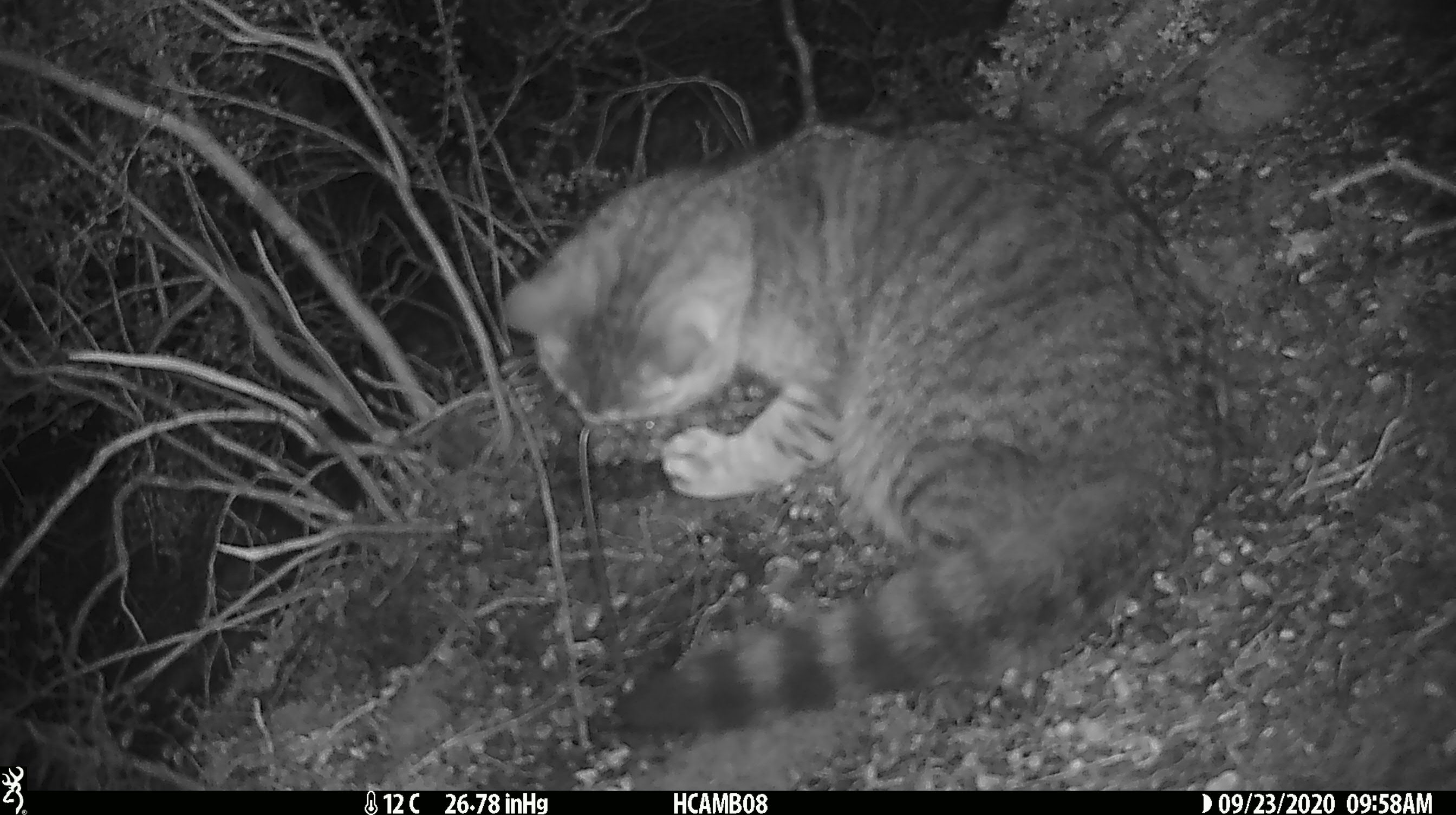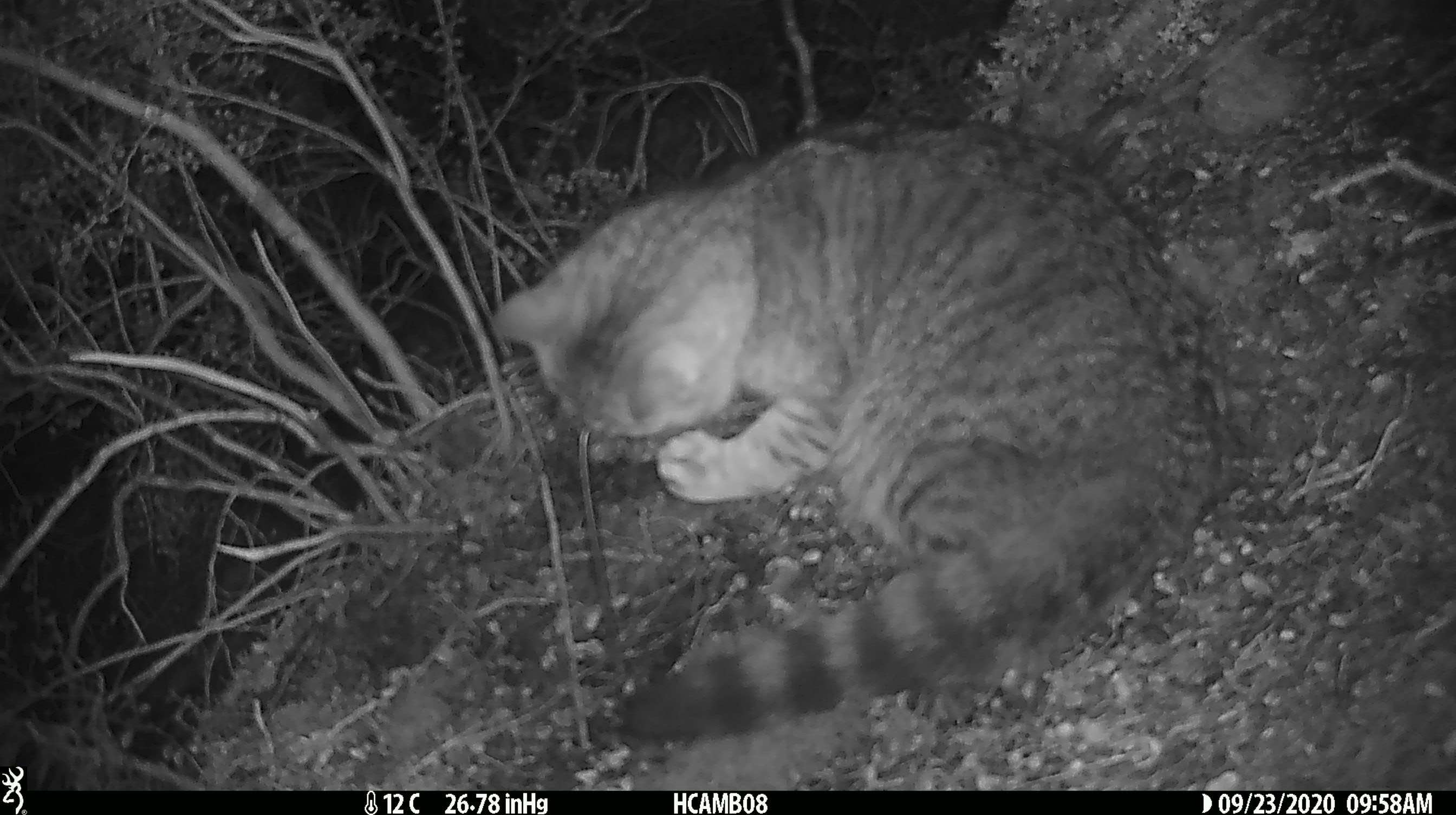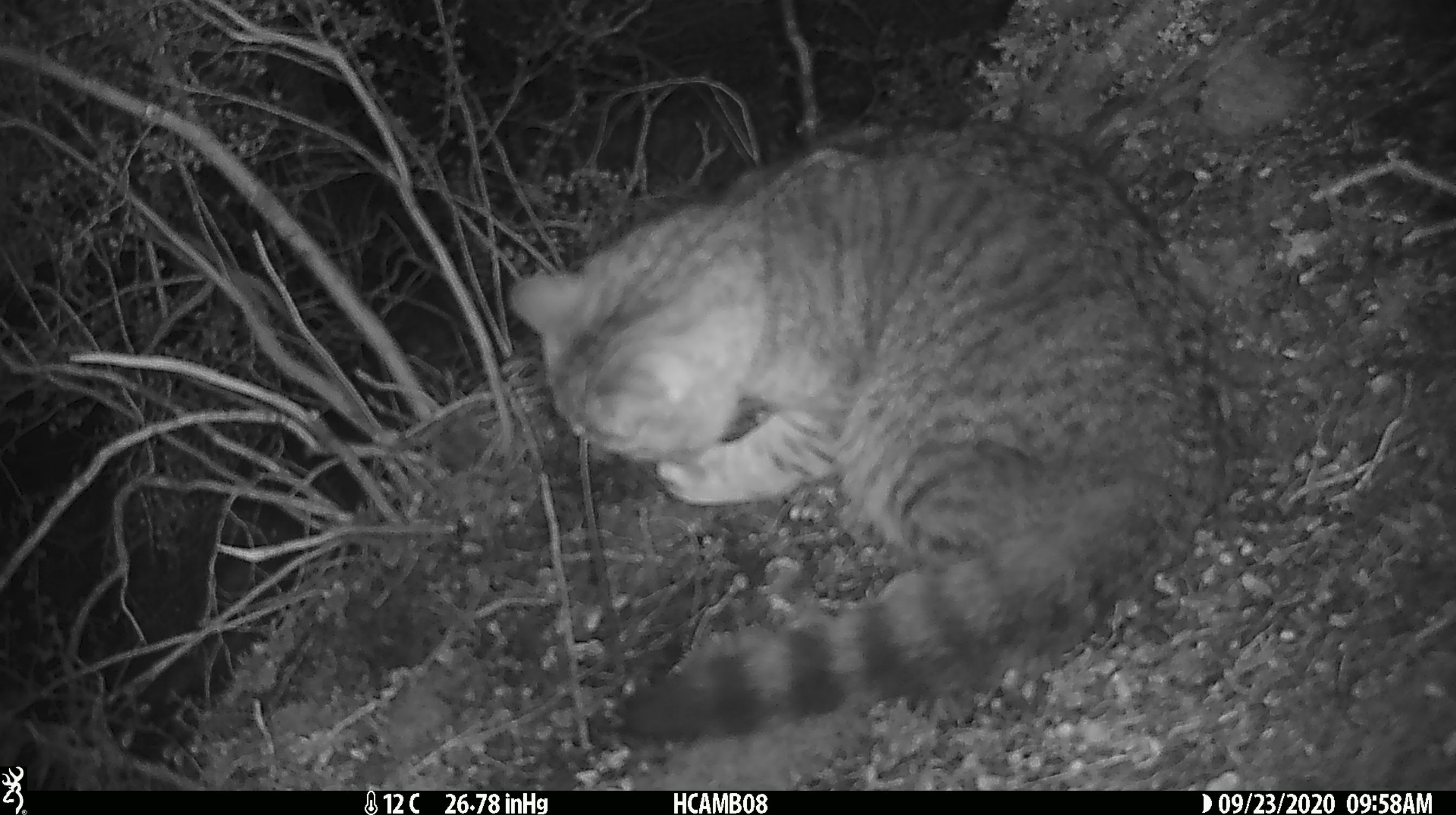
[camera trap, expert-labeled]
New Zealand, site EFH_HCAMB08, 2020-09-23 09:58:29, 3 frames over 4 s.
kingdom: Animalia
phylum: Chordata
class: Mammalia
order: Carnivora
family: Felidae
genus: Felis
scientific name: Felis catus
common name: domestic cat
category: cat